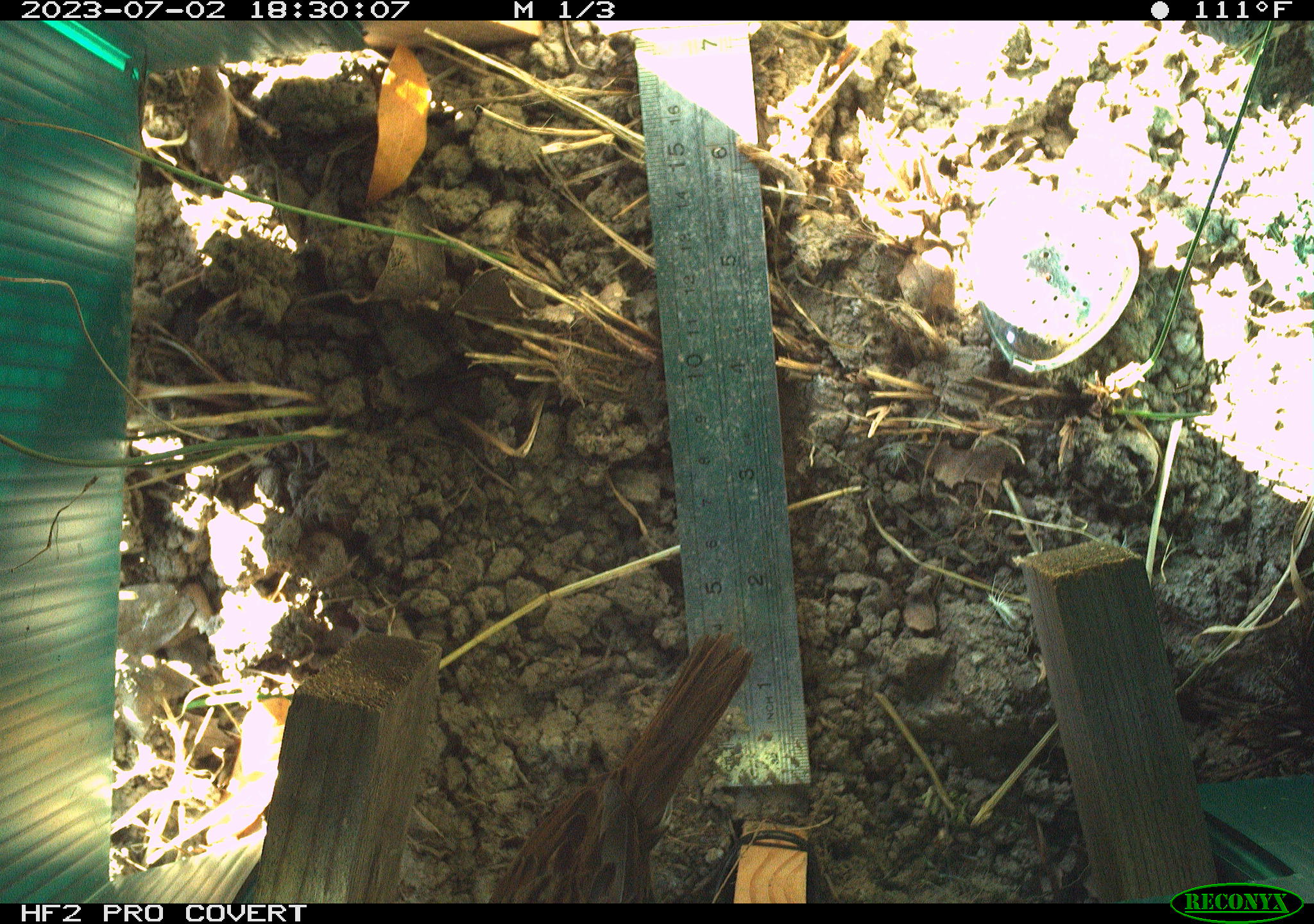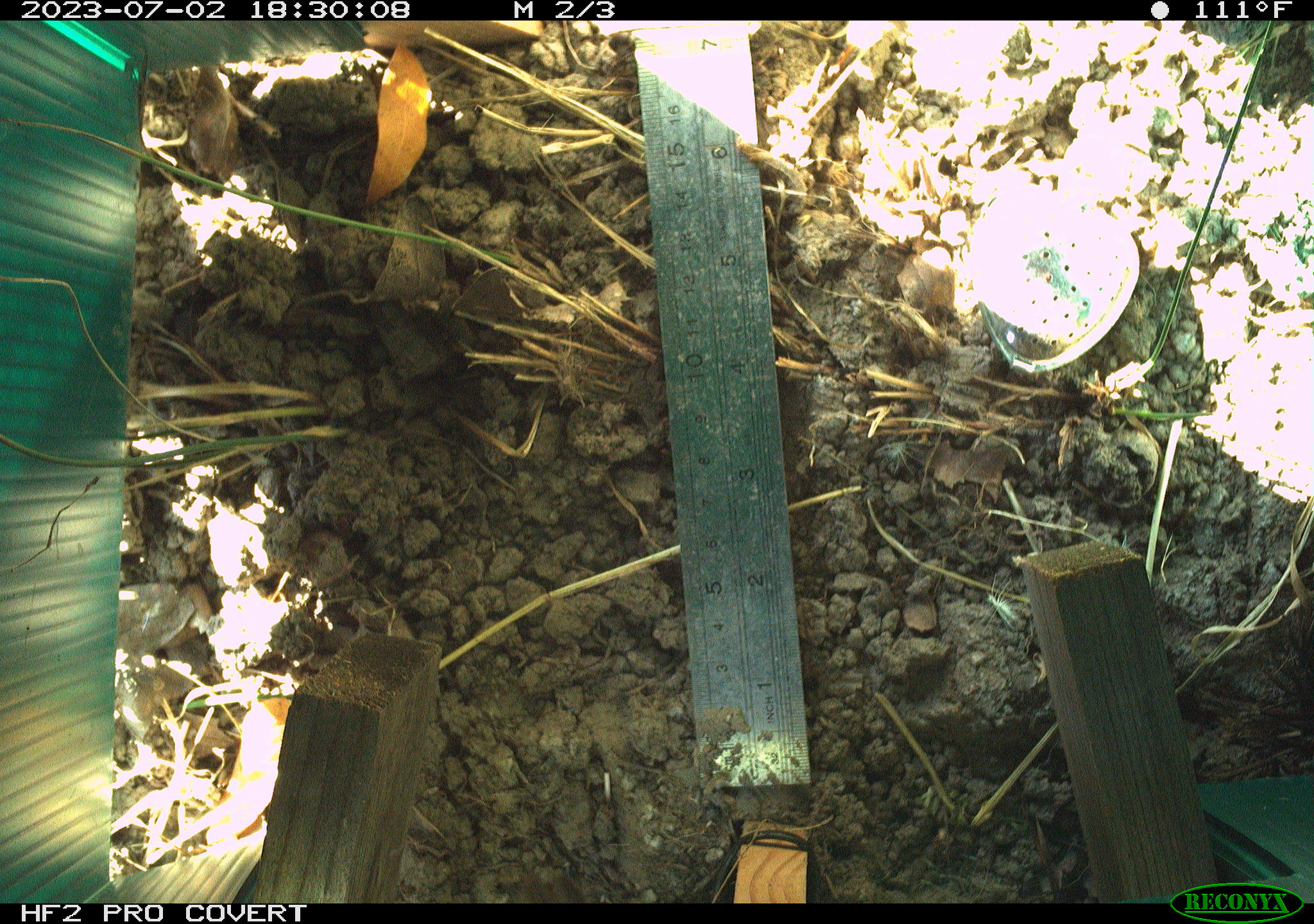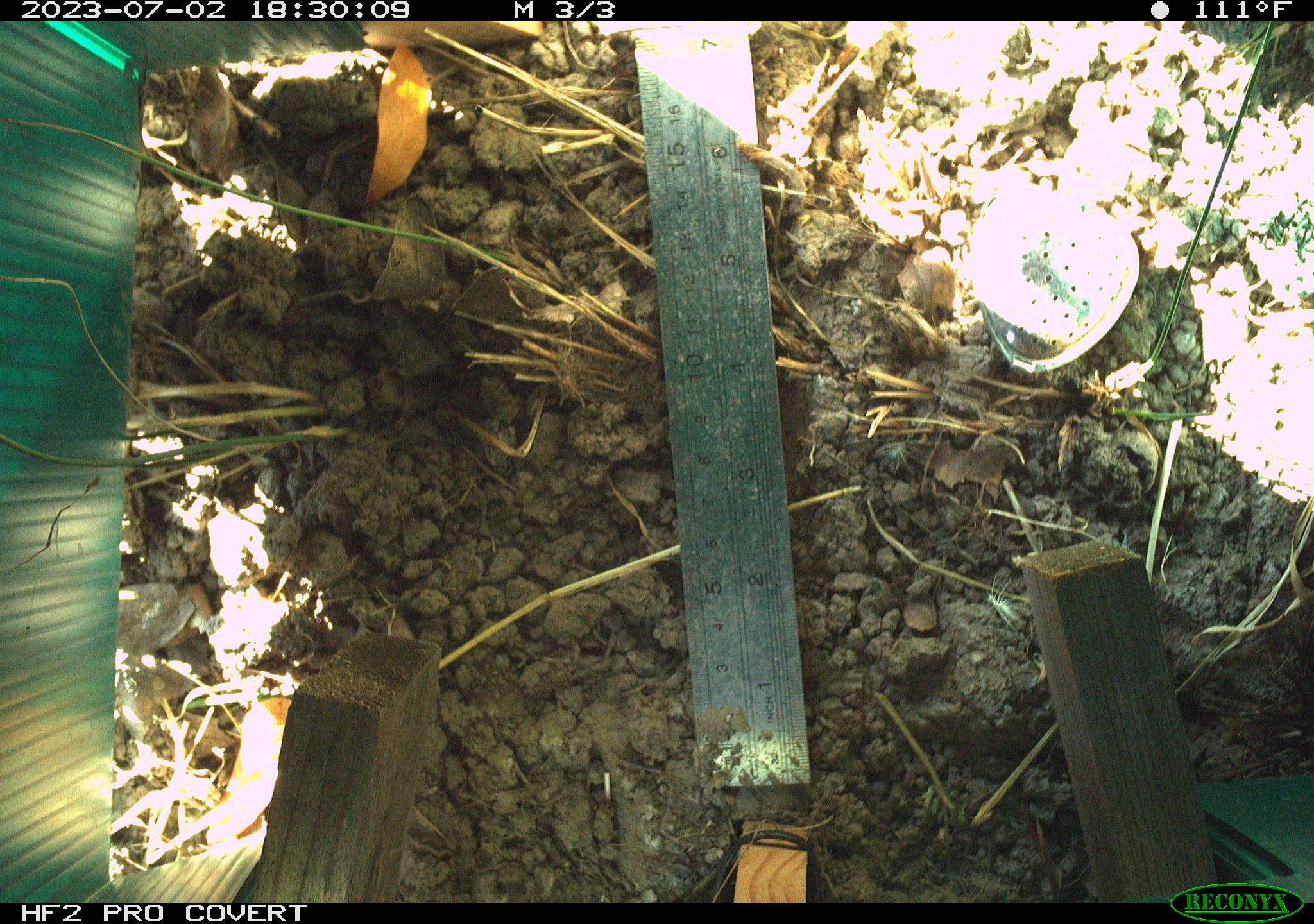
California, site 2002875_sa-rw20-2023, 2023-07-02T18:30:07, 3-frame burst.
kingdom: Animalia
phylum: Chordata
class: Aves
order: Passeriformes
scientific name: Passeriformes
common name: passerines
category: passeriformes order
Passeriformes order (passerines) (Passeriformes).